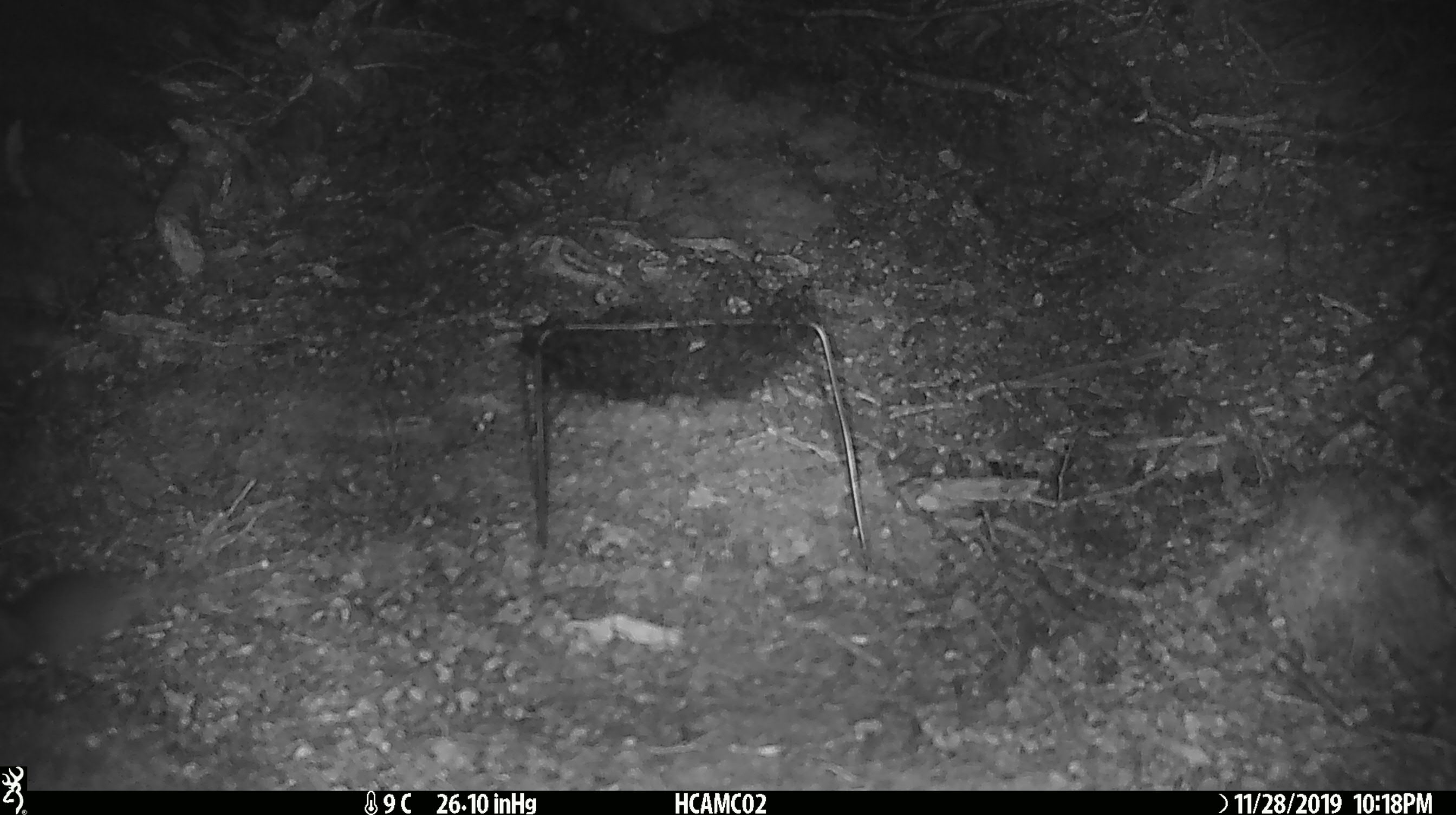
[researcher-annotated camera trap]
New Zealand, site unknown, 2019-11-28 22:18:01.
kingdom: Animalia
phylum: Chordata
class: Mammalia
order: Rodentia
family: Muridae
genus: Mus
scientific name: Mus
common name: mouse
Mouse (Mus).